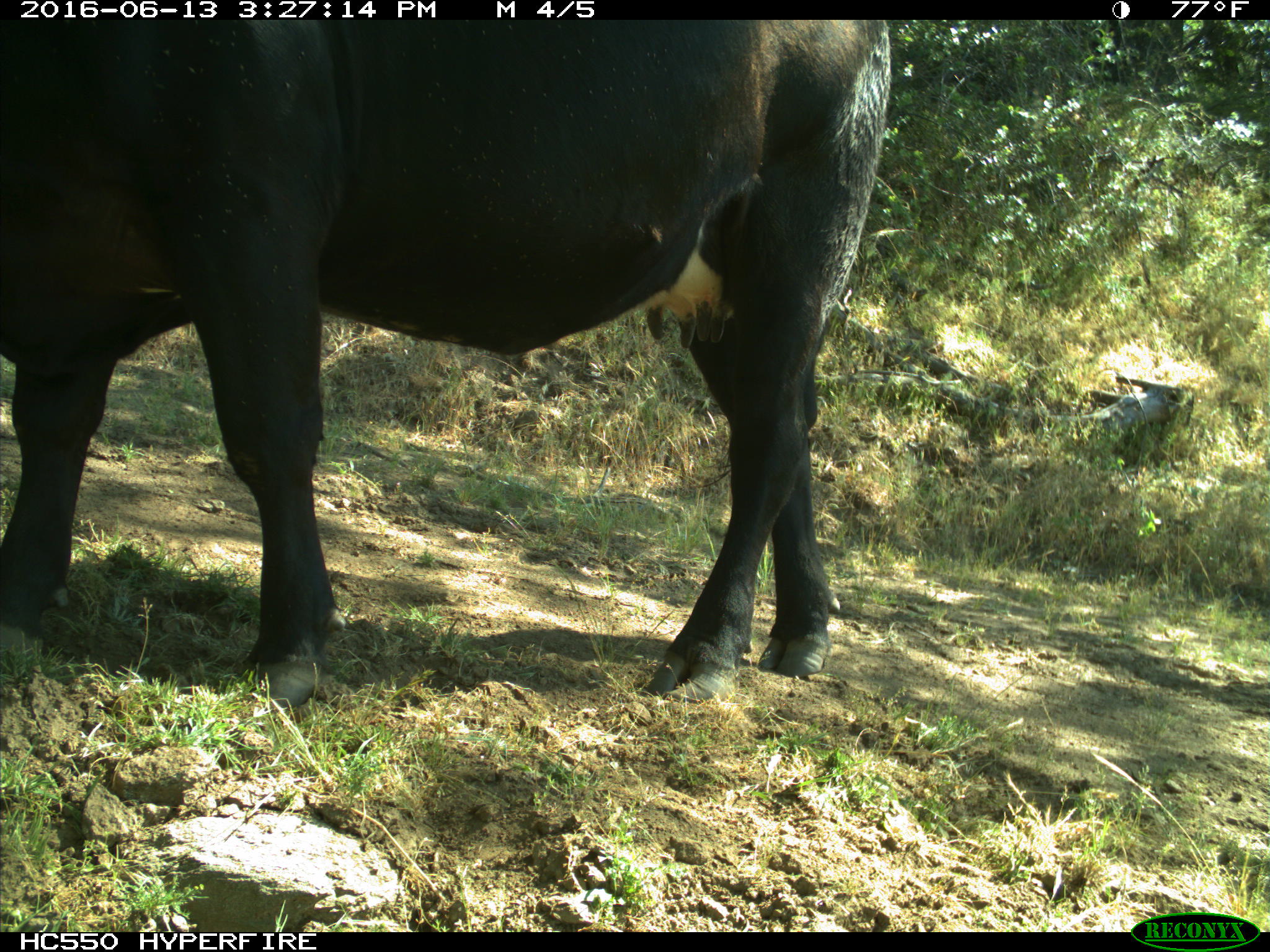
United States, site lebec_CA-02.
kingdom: Animalia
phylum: Chordata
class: Mammalia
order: Artiodactyla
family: Bovidae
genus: Bos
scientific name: Bos taurus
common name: domestic cow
Bos taurus (domestic cow).